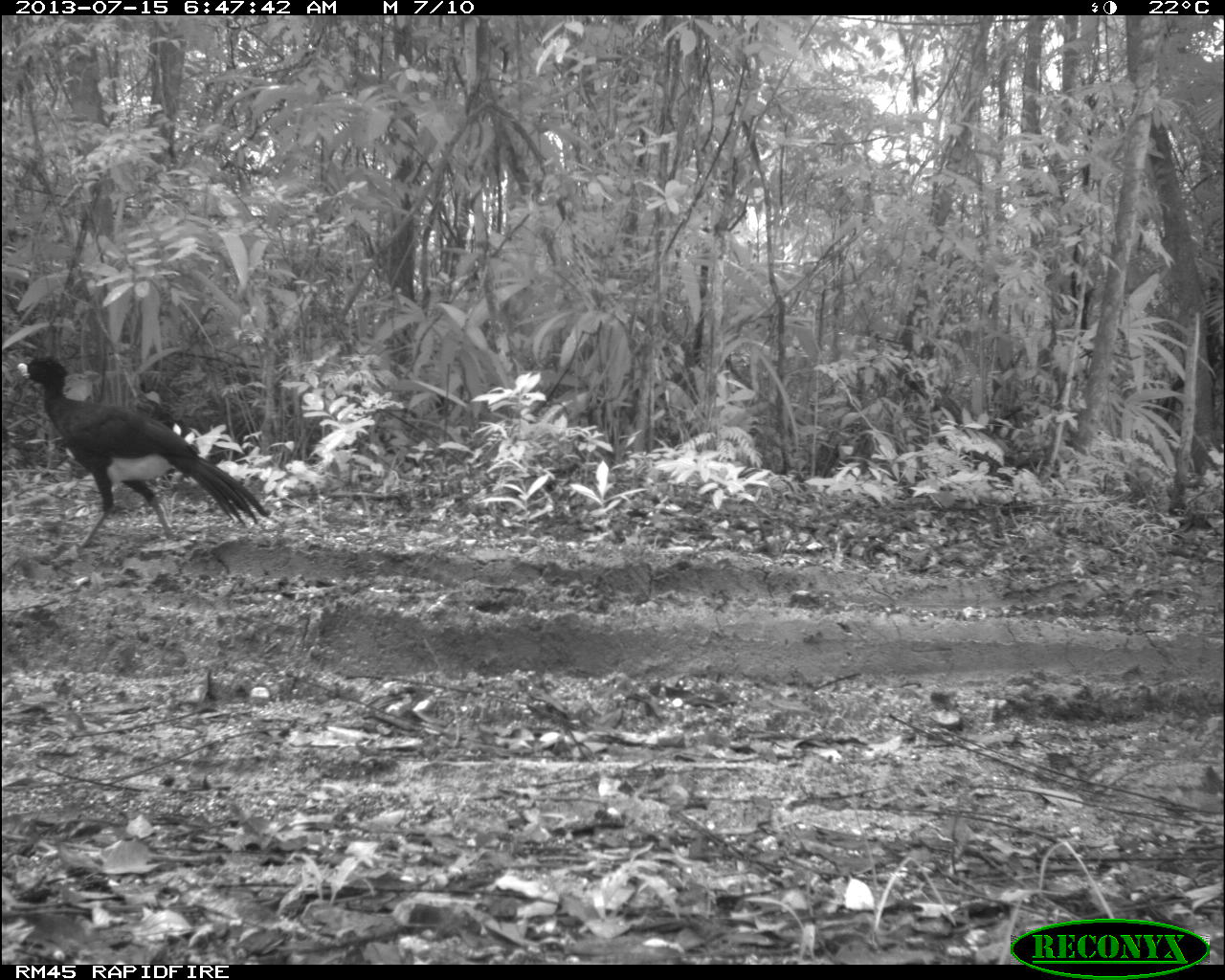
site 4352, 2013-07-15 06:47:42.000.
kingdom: Animalia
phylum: Chordata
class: Aves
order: Galliformes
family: Cracidae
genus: Crax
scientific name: Crax rubra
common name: great curassow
Crax rubra (great curassow), count 1, sex male.